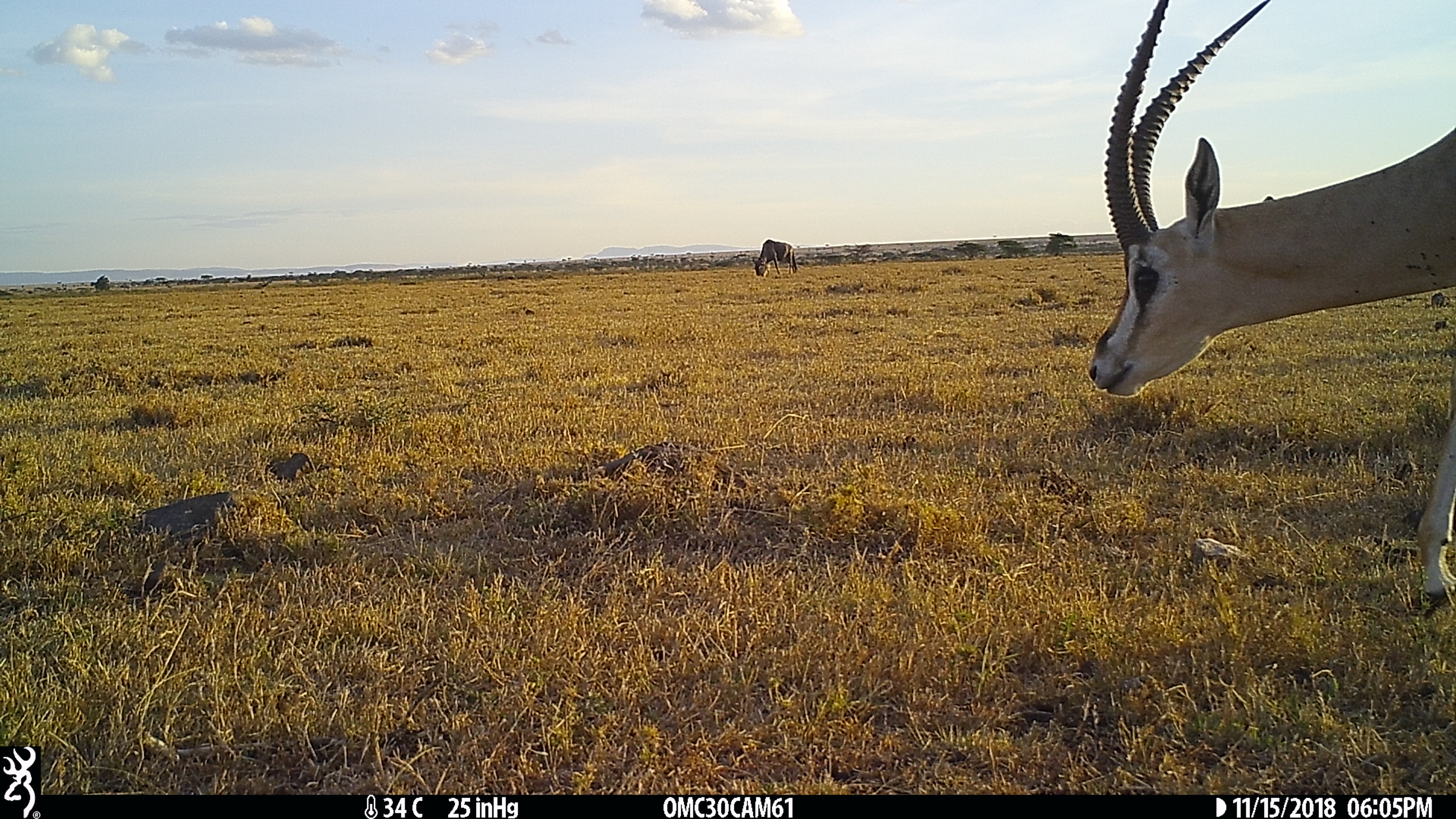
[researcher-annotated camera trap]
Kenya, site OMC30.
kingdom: Animalia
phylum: Chordata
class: Mammalia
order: Artiodactyla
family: Bovidae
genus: Connochaetes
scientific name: Connochaetes taurinus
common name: blue wildebeest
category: wildebeest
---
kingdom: Animalia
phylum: Chordata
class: Mammalia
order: Artiodactyla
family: Bovidae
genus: Nanger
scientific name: Nanger granti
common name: grant's gazelle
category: gazelle grants